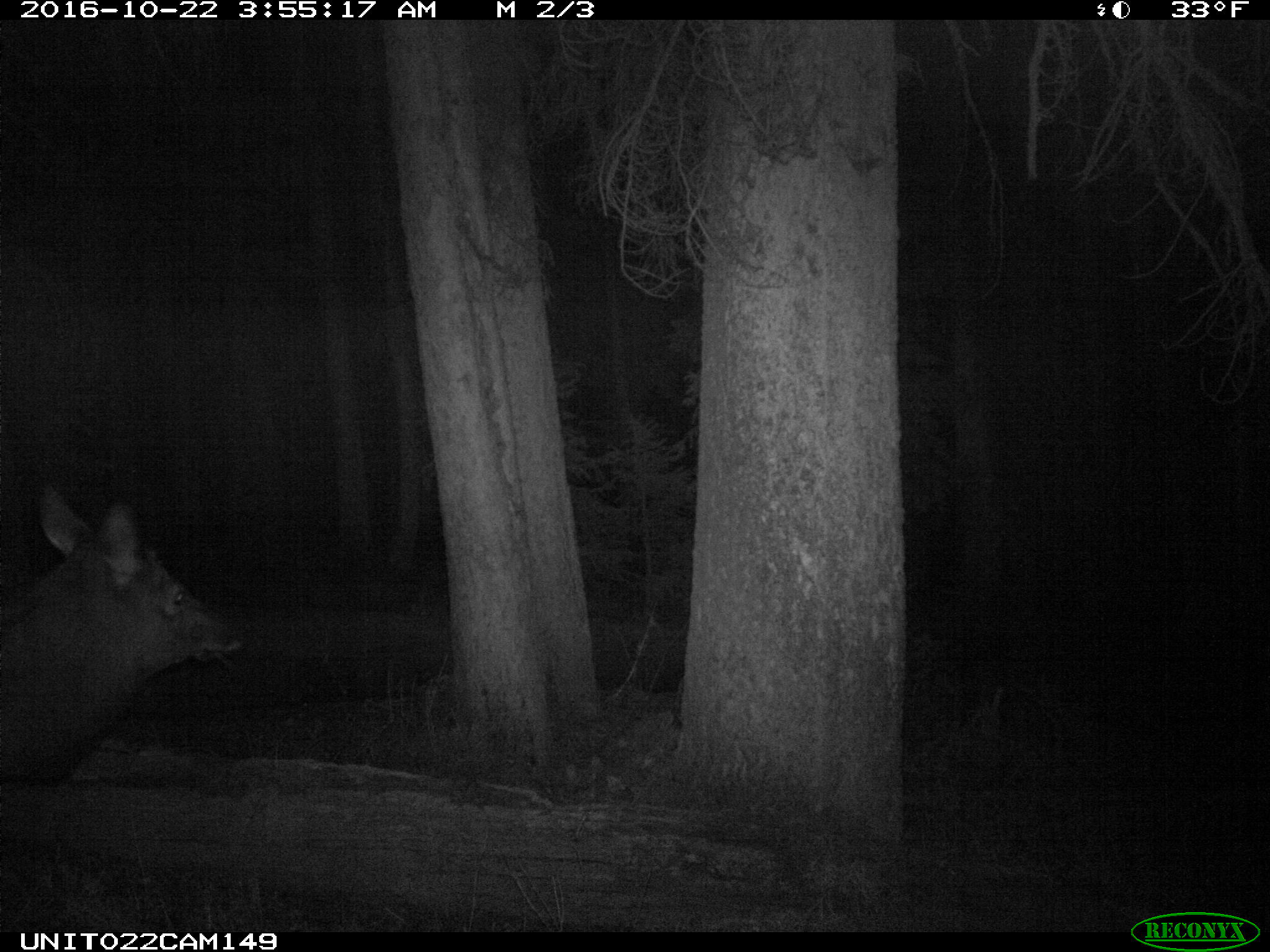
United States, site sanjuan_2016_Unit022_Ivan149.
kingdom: Animalia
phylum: Chordata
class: Mammalia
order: Artiodactyla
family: Cervidae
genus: Cervus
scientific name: Cervus elaphus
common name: red deer